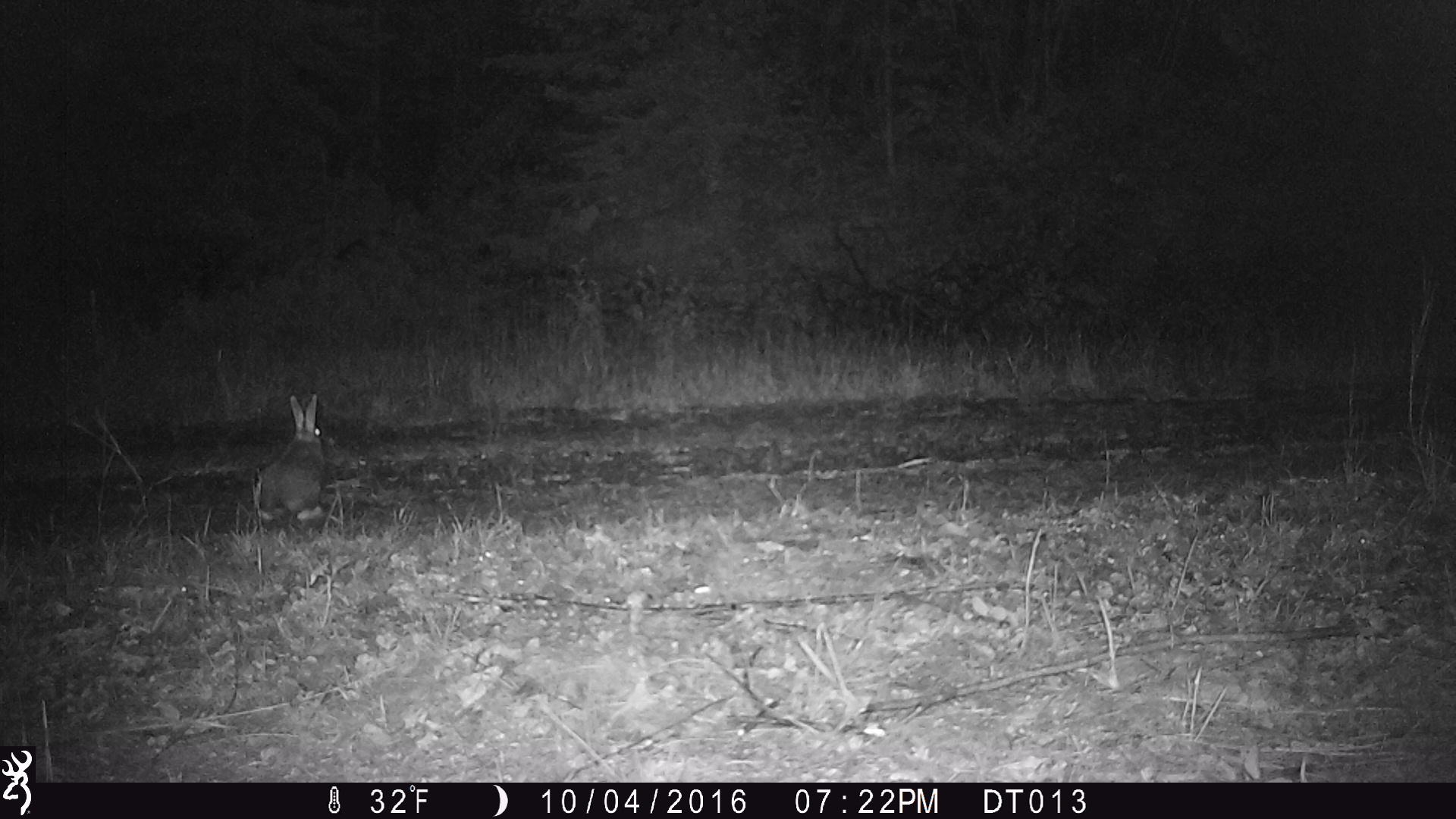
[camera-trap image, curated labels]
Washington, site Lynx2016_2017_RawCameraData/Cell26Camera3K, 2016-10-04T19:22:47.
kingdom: Animalia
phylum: Chordata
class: Mammalia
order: Lagomorpha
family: Leporidae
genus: Lepus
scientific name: Lepus americanus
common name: snowshoe hare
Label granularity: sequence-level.